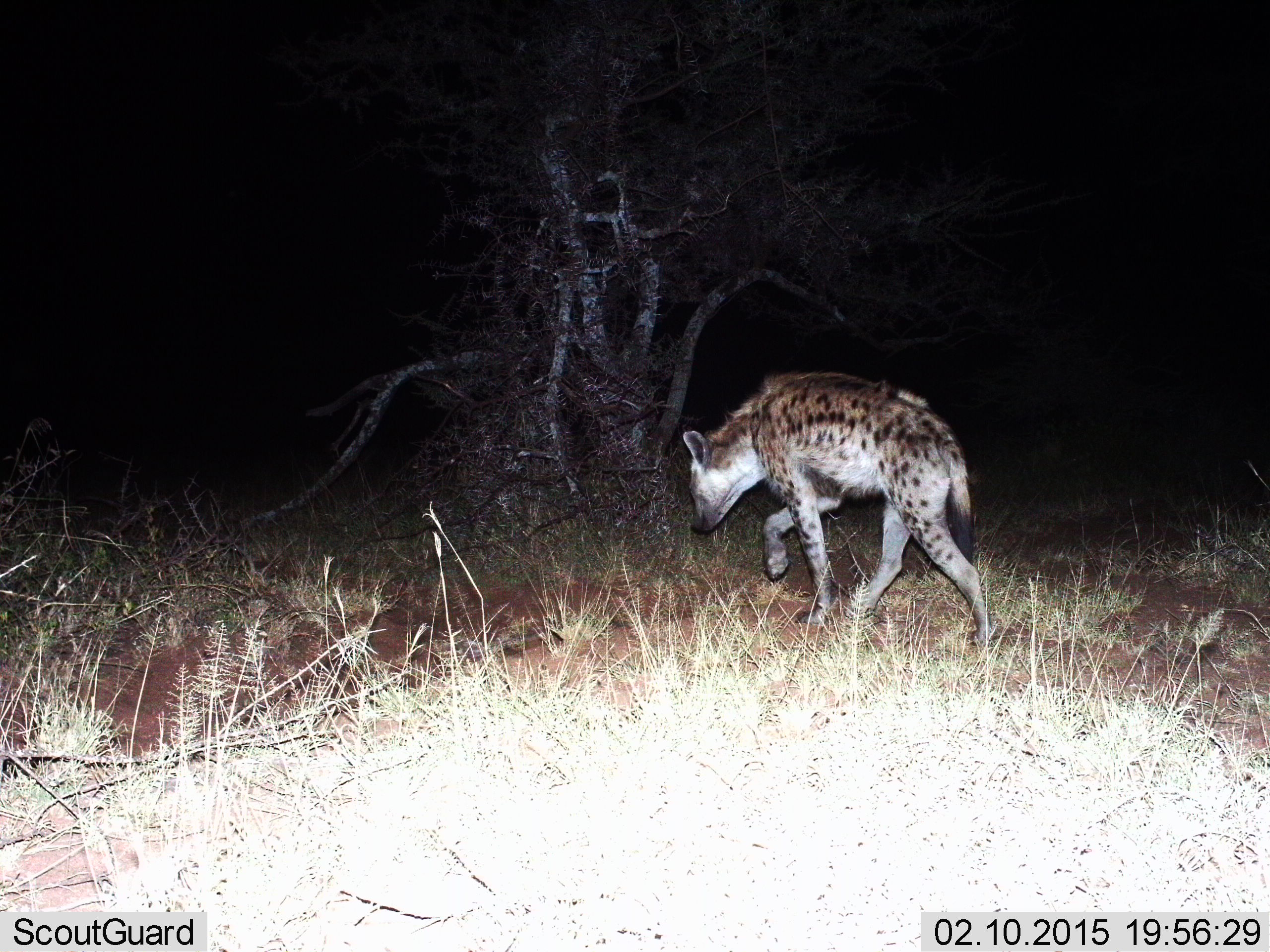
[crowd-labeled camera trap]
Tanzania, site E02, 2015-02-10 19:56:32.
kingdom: Animalia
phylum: Chordata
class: Mammalia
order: Carnivora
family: Hyaenidae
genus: Crocuta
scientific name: Crocuta crocuta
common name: spotted hyena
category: hyenaspotted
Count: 1.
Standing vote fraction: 0%.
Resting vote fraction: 0%.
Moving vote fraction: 100%.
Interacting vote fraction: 0%.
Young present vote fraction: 0%.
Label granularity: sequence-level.